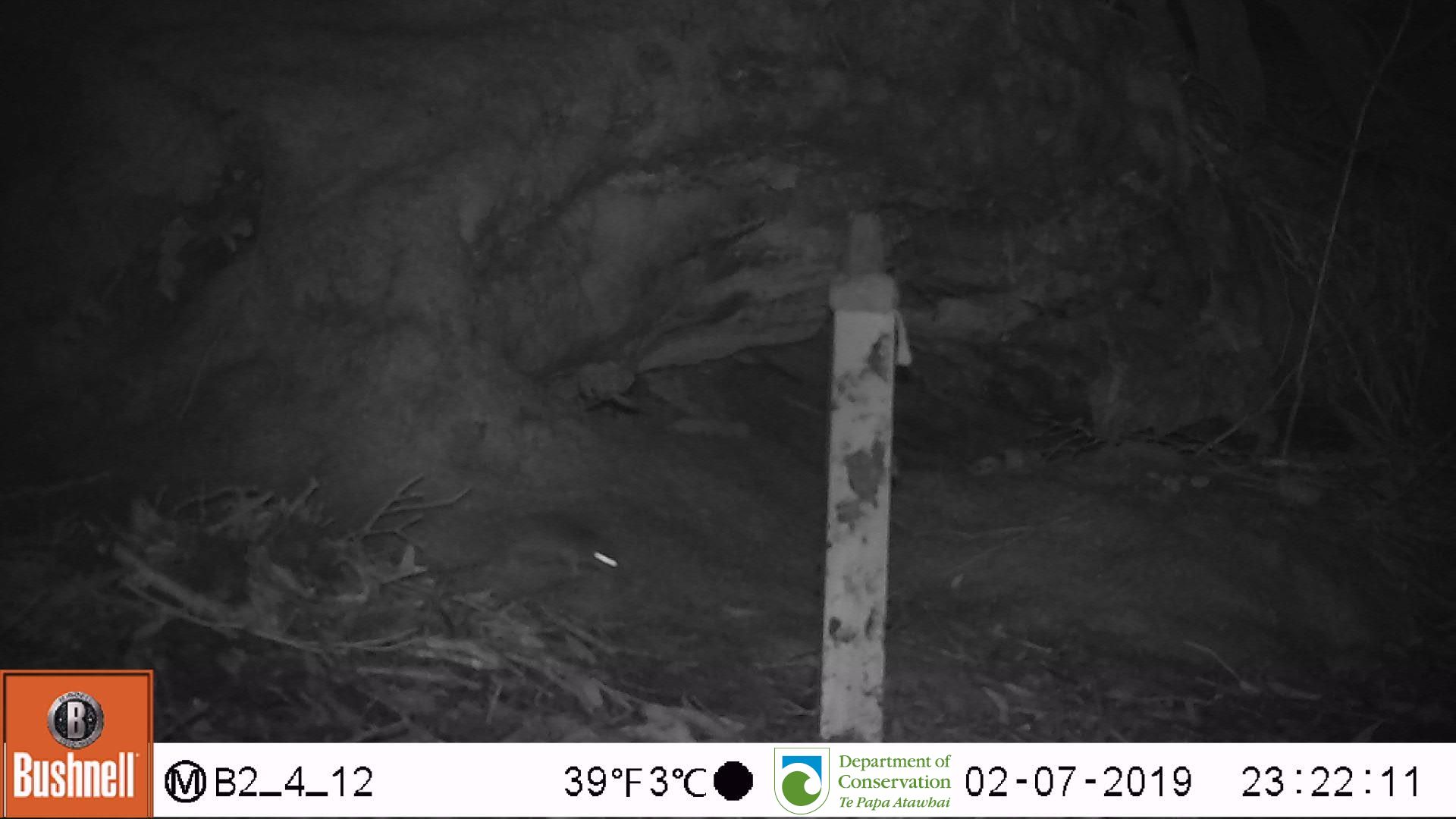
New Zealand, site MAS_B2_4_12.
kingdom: Animalia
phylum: Chordata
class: Mammalia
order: Rodentia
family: Muridae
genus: Mus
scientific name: Mus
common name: mouse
Mouse (Mus).